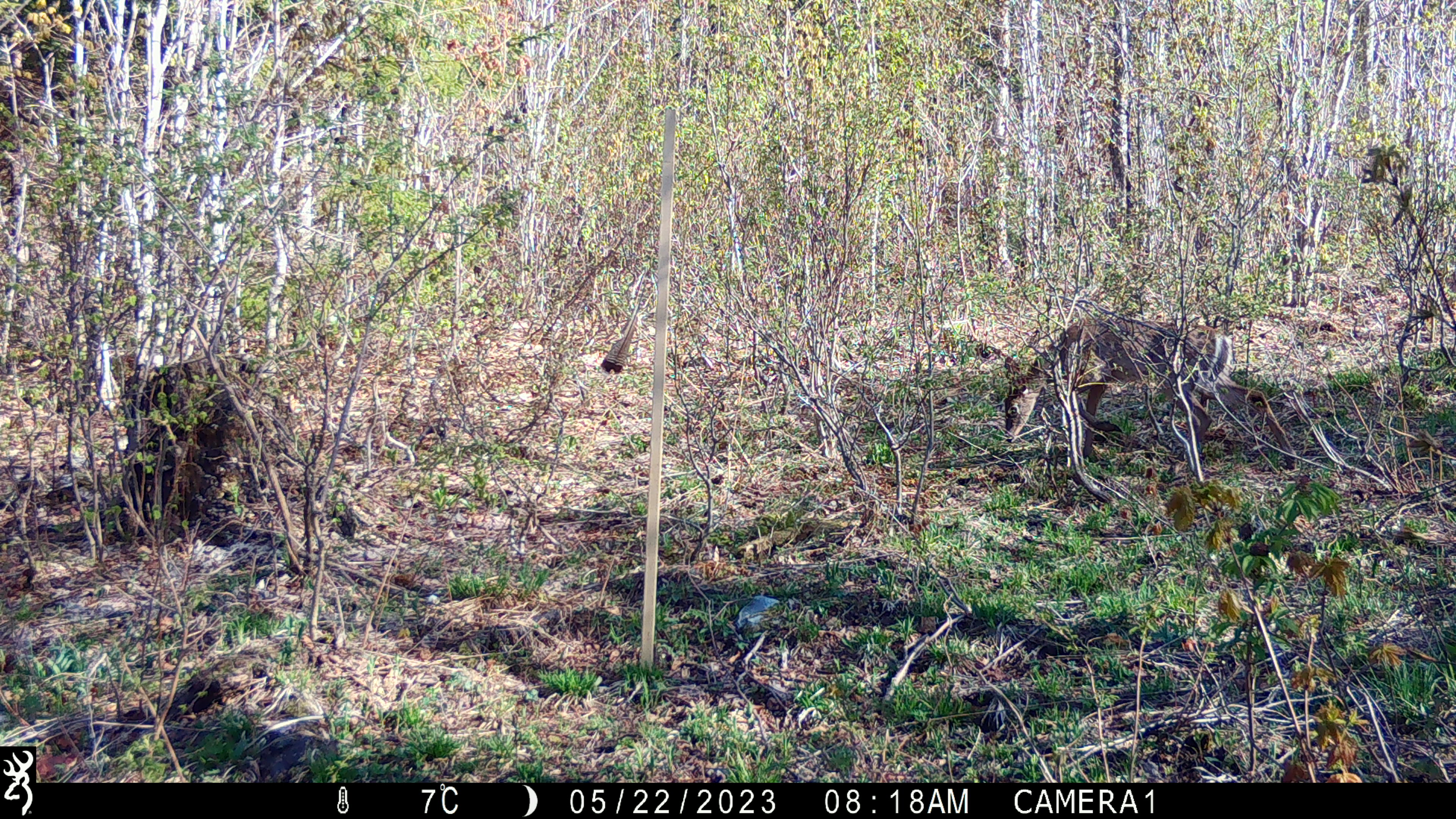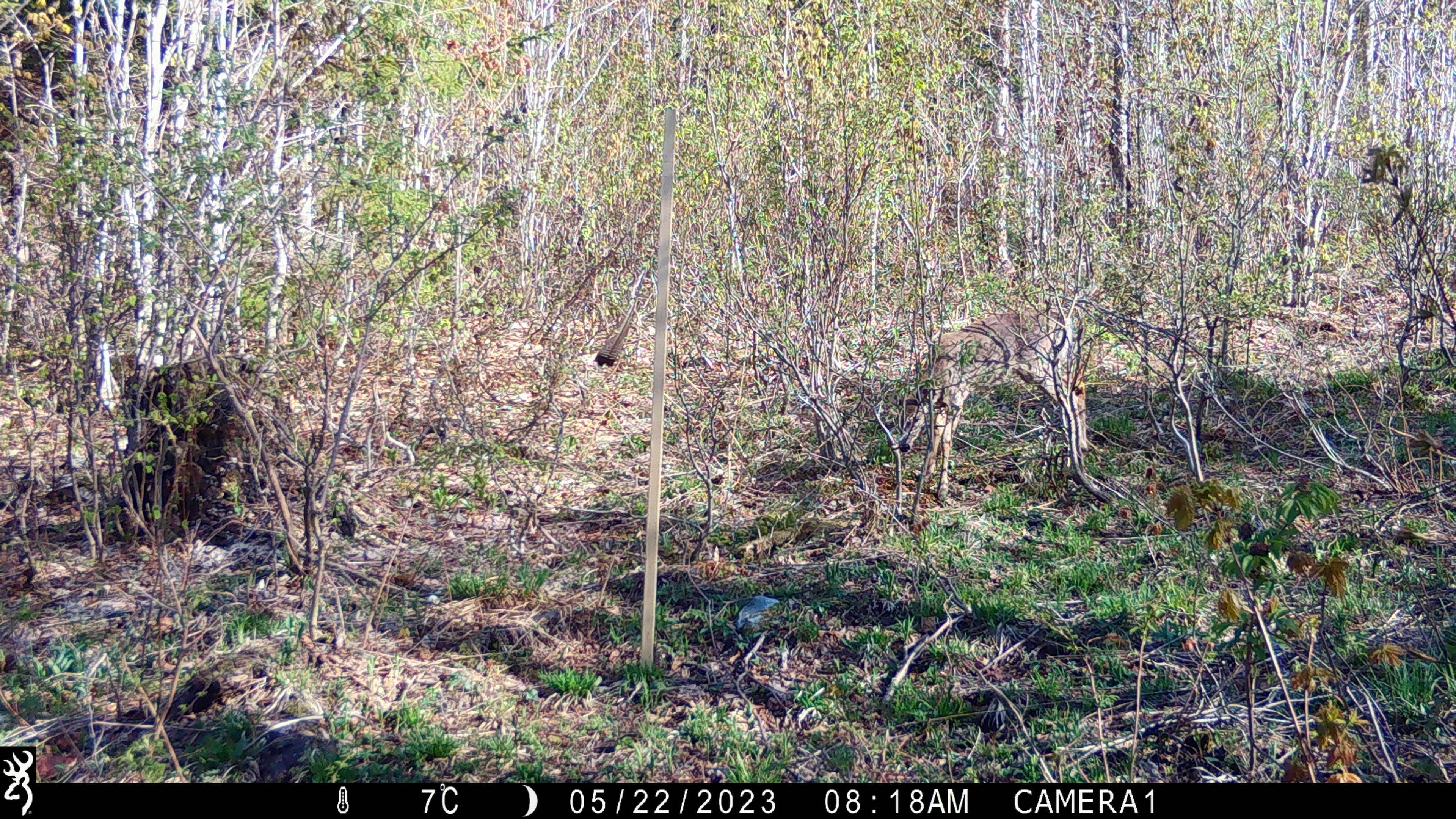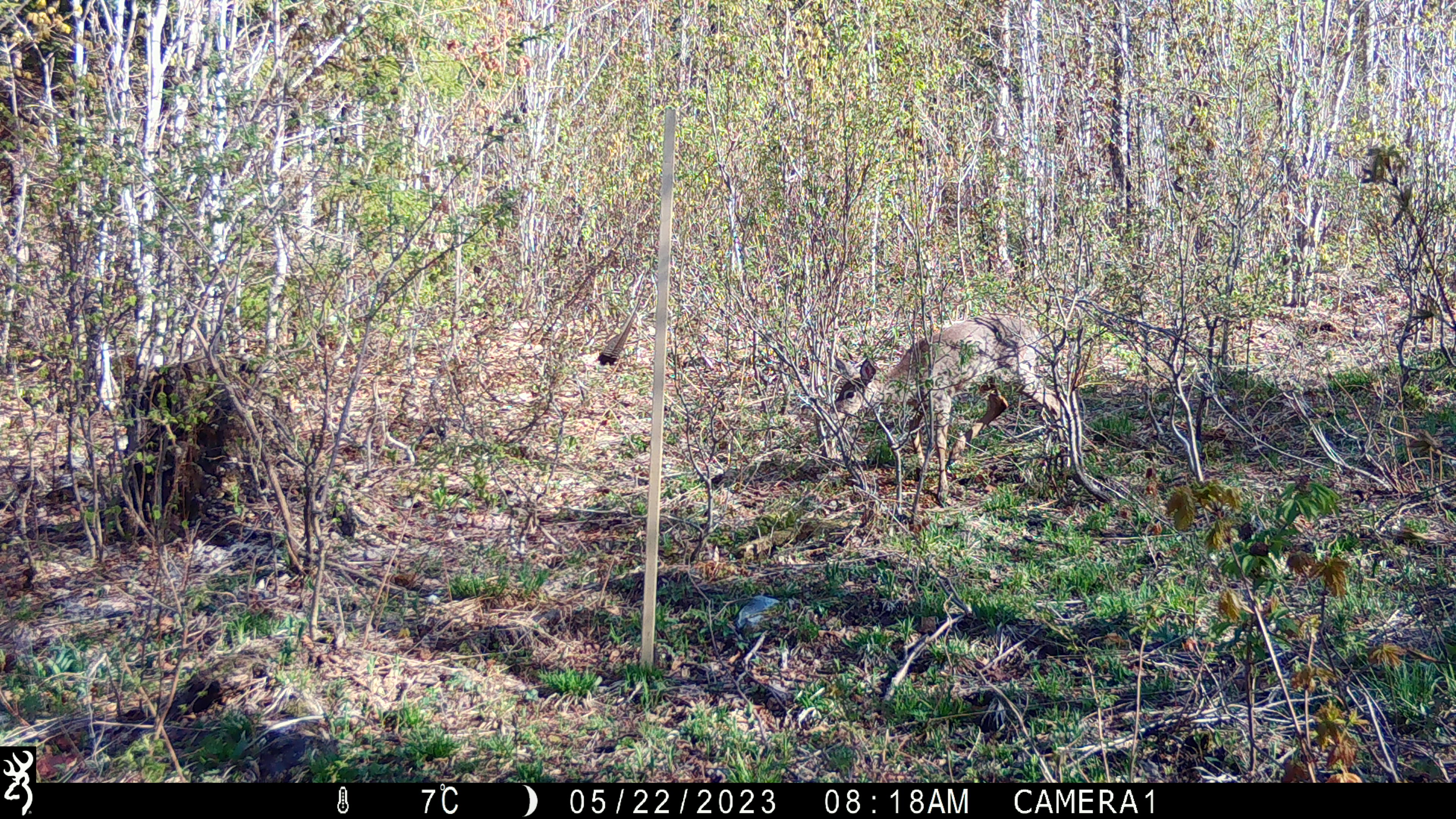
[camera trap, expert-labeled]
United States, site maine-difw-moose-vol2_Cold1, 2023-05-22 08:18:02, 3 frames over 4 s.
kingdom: Animalia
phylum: Chordata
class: Mammalia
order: Artiodactyla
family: Cervidae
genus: Odocoileus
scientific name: Odocoileus virginianus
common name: white-tailed deer